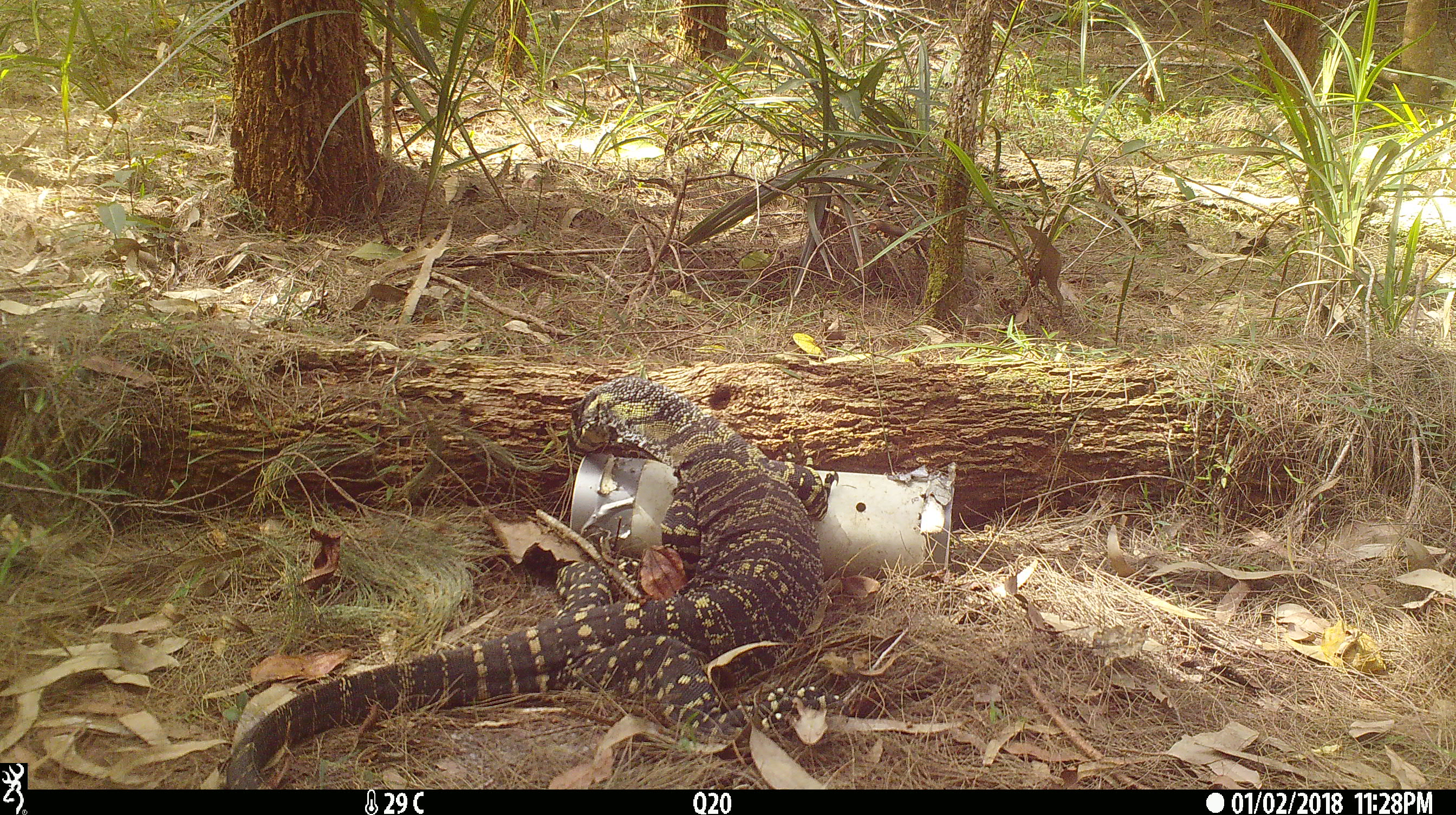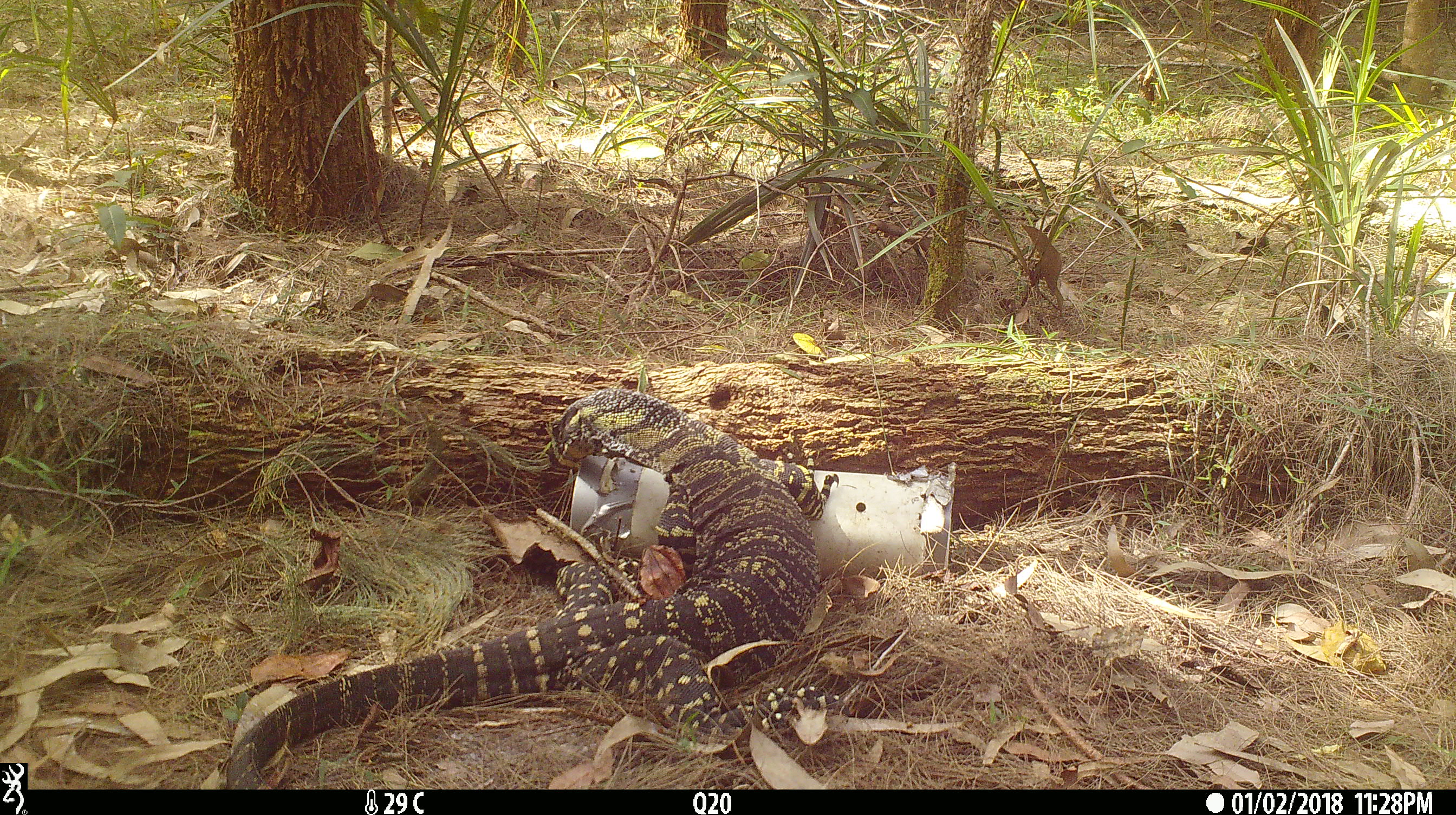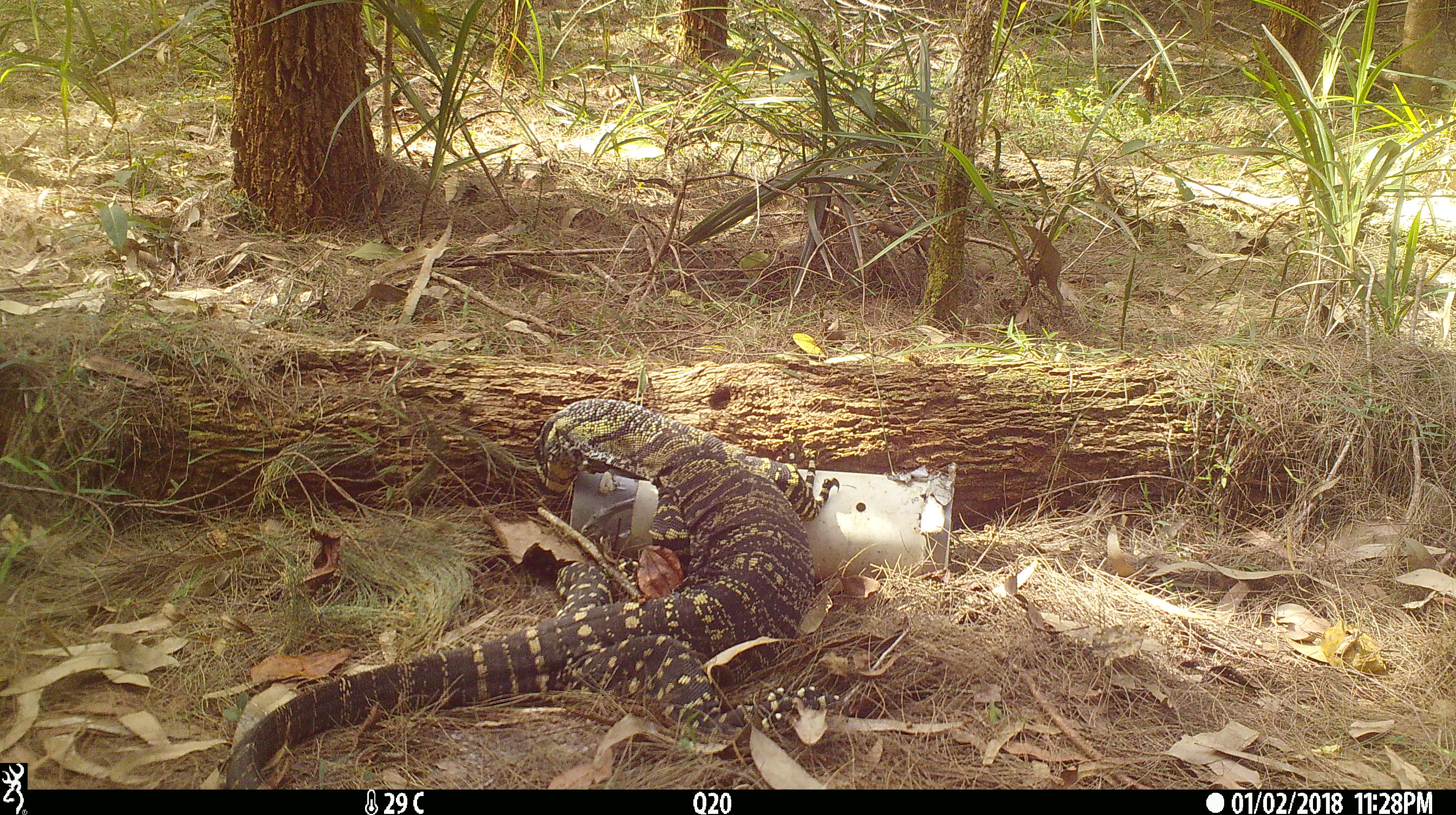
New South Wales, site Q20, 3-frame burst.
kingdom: Animalia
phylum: Chordata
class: Reptilia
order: Squamata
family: Varanidae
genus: Varanus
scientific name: Varanus varius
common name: lace monitor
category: goanna